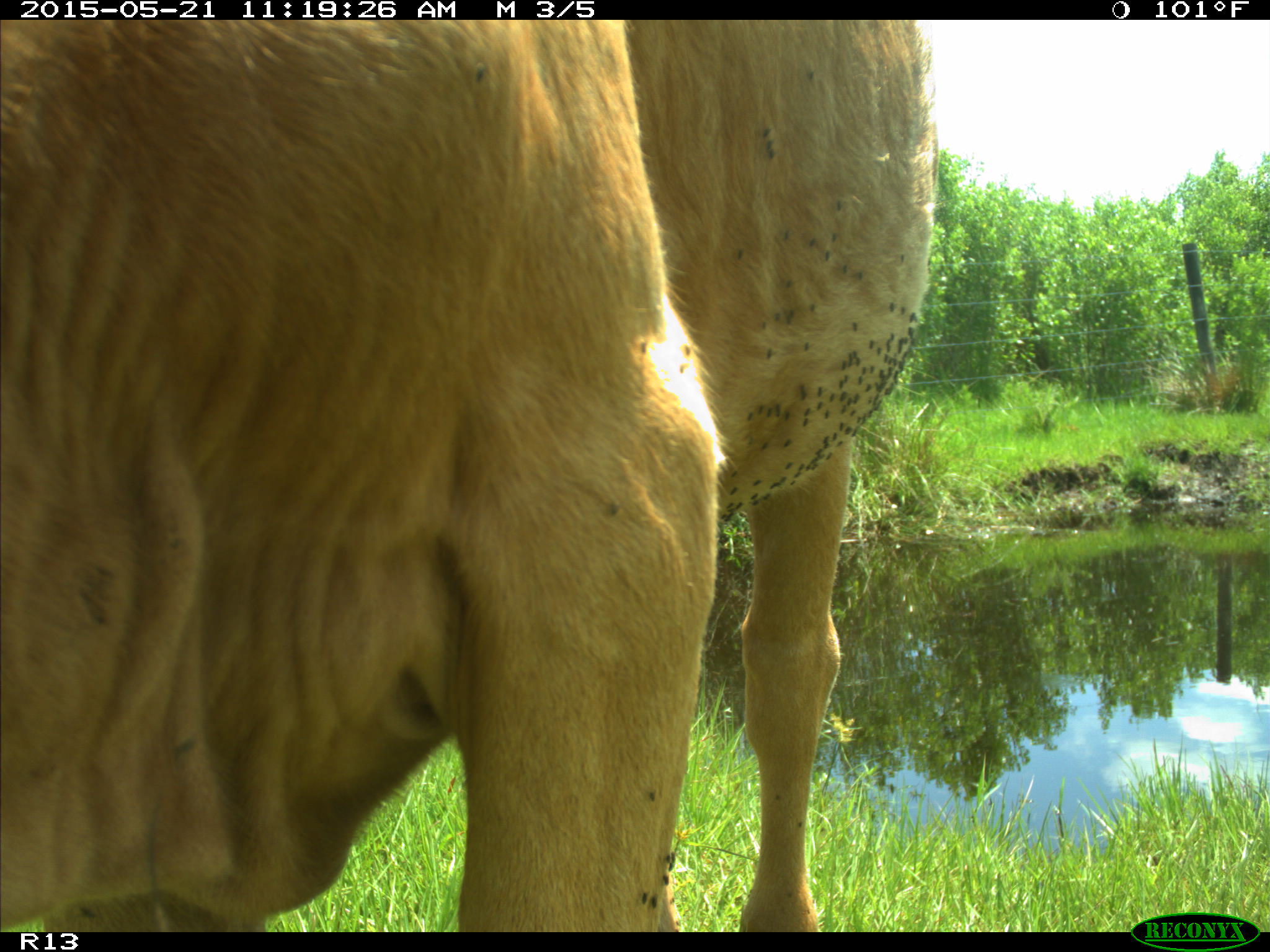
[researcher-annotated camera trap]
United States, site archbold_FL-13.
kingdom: Animalia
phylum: Chordata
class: Mammalia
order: Artiodactyla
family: Bovidae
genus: Bos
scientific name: Bos taurus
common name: domestic cow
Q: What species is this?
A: Bos taurus (domestic cow).